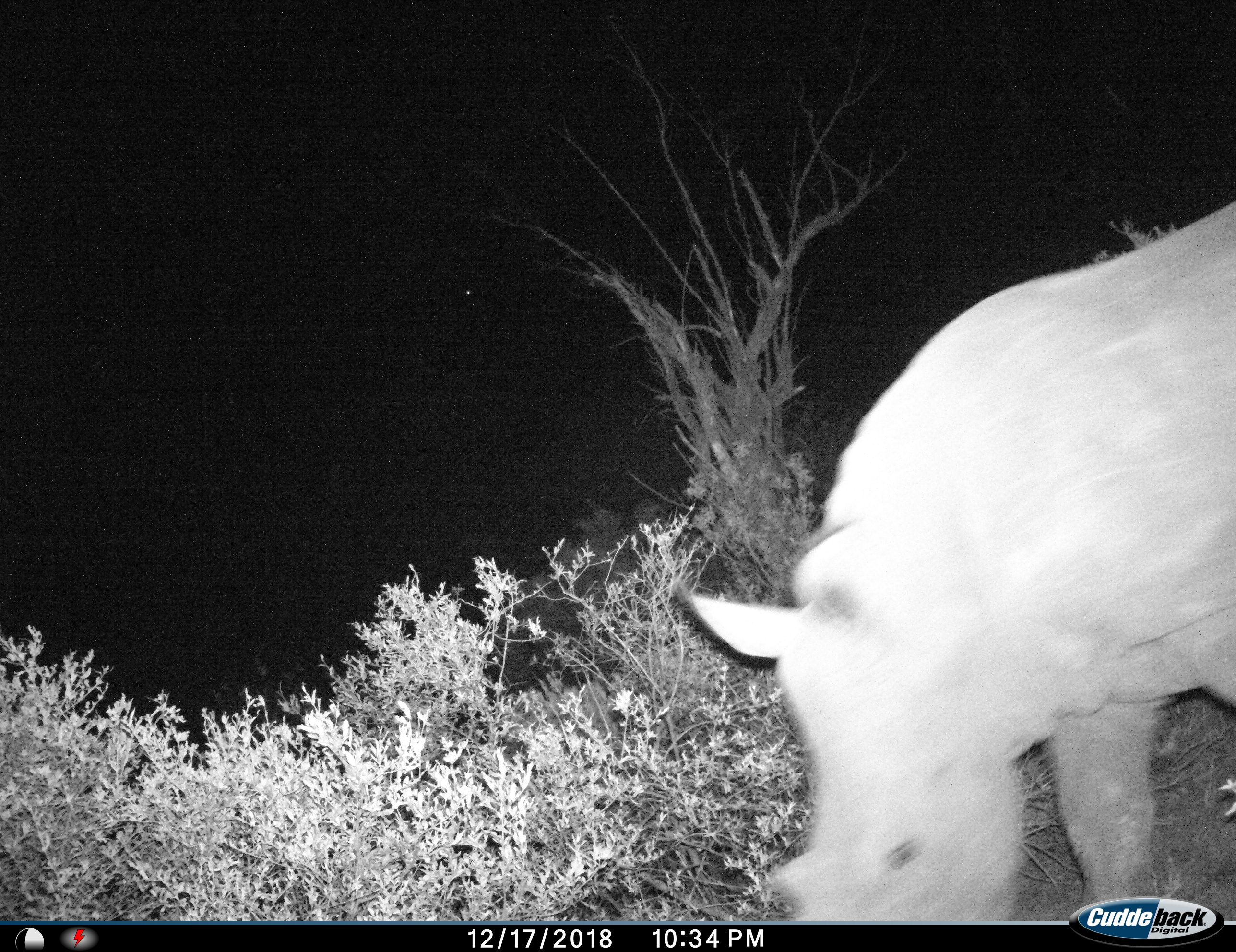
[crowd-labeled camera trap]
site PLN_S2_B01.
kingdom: Animalia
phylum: Chordata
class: Mammalia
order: Perissodactyla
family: Rhinocerotidae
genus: Ceratotherium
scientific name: Ceratotherium simum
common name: white rhinoceros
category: rhinoceroswhite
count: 1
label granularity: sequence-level